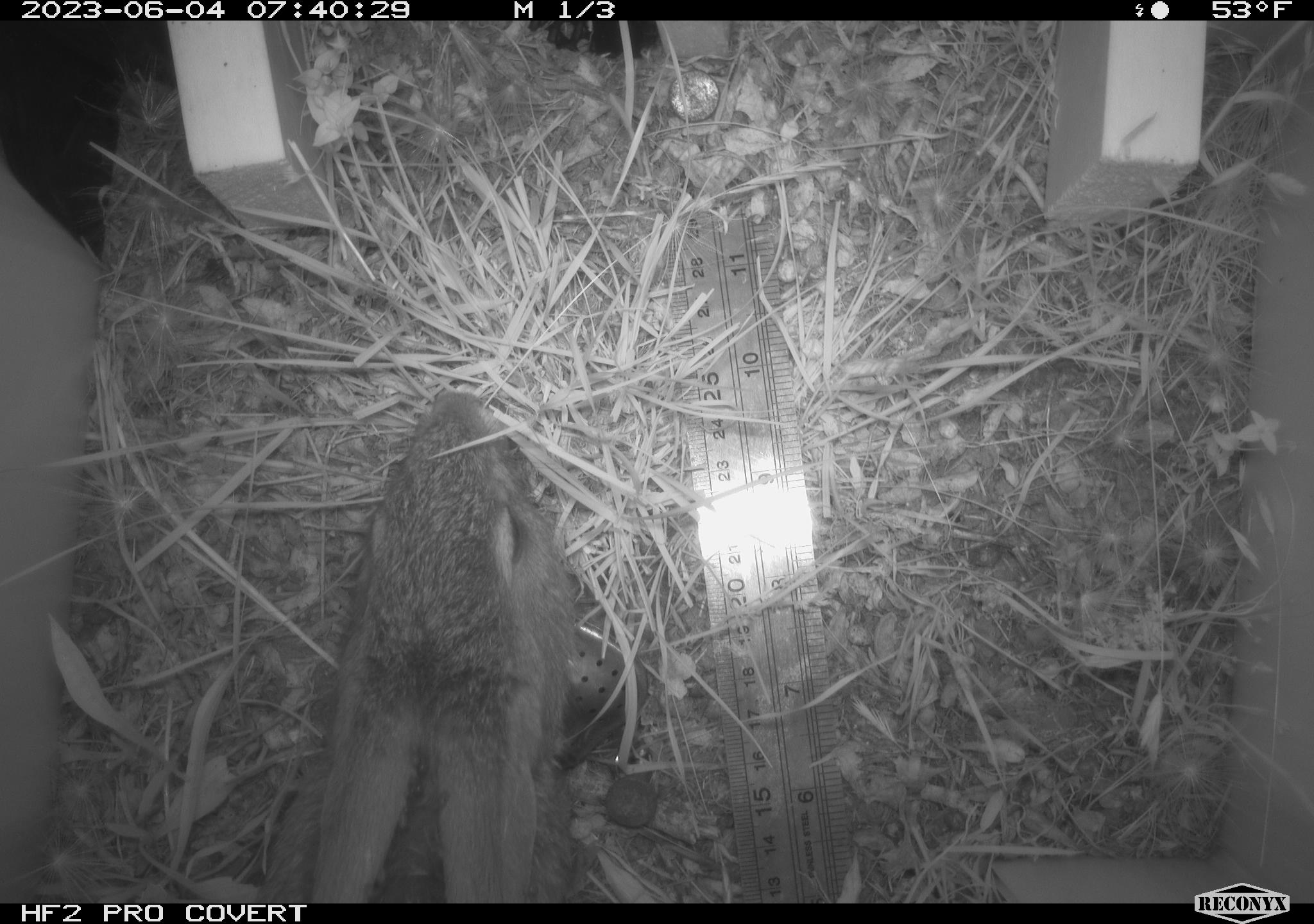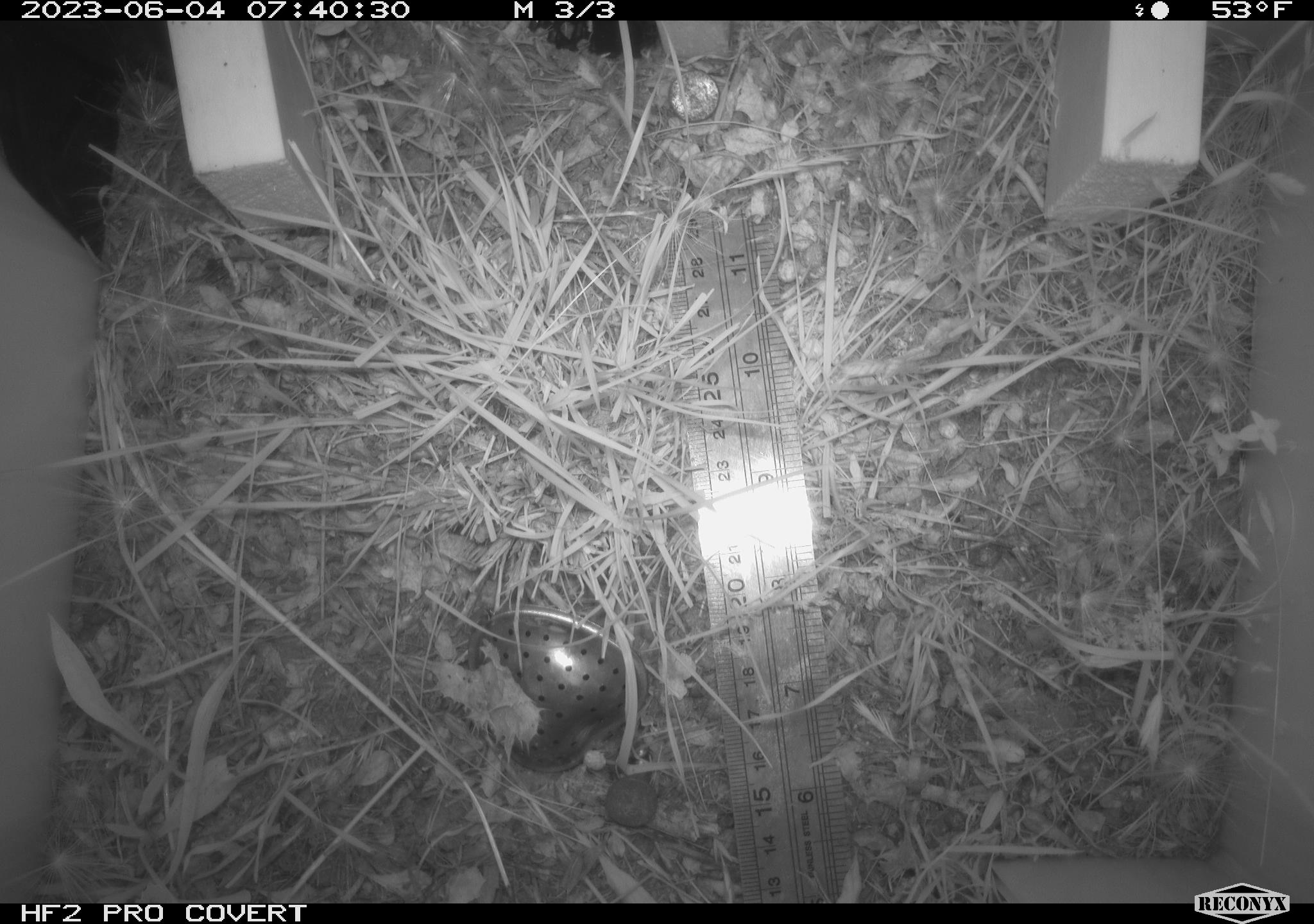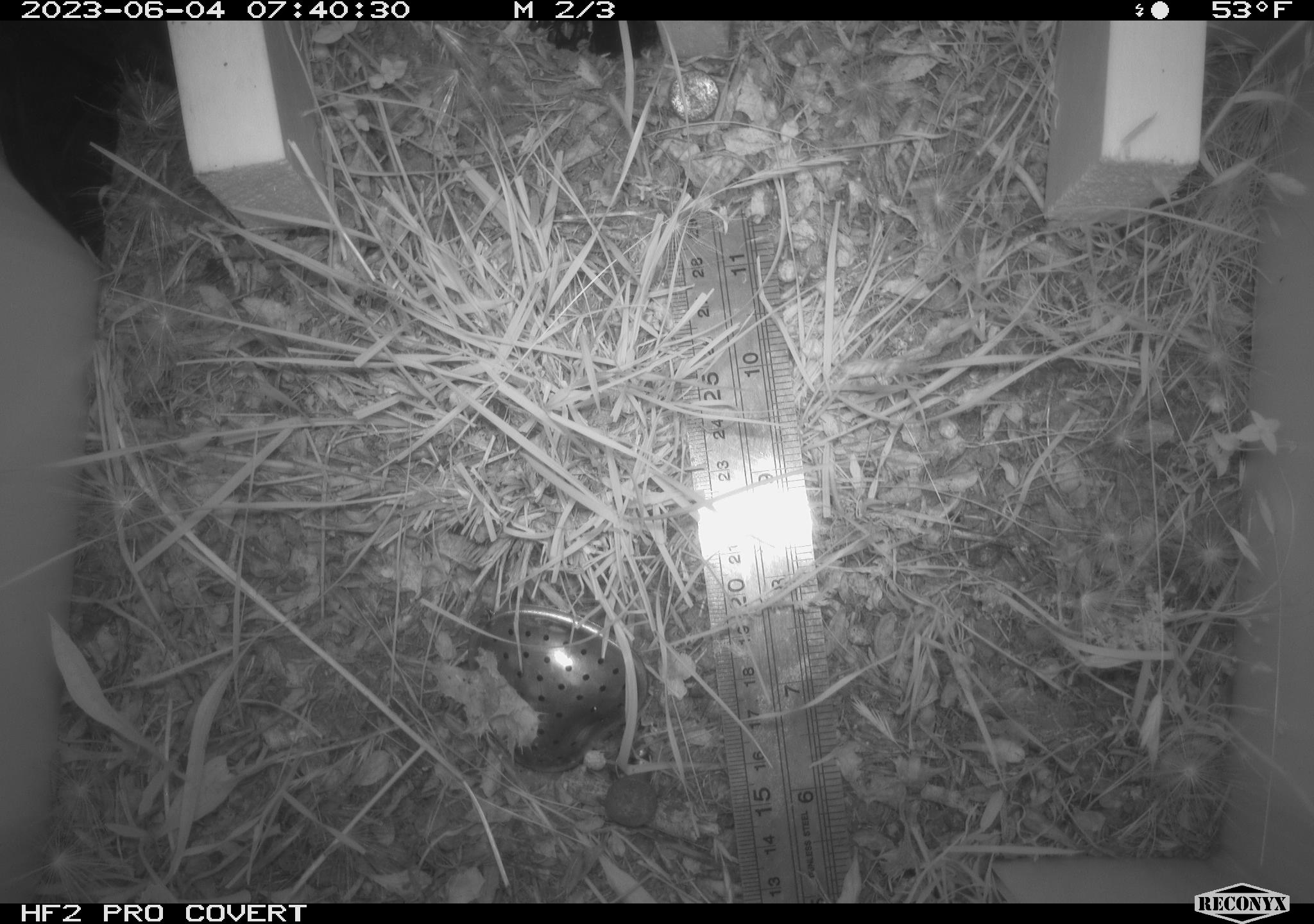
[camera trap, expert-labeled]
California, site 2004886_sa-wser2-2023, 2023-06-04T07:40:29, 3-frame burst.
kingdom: Animalia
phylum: Chordata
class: Mammalia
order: Lagomorpha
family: Leporidae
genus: Sylvilagus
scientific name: Sylvilagus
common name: cottontail rabbits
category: sylvilagus species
Sylvilagus species (cottontail rabbits) (Sylvilagus).